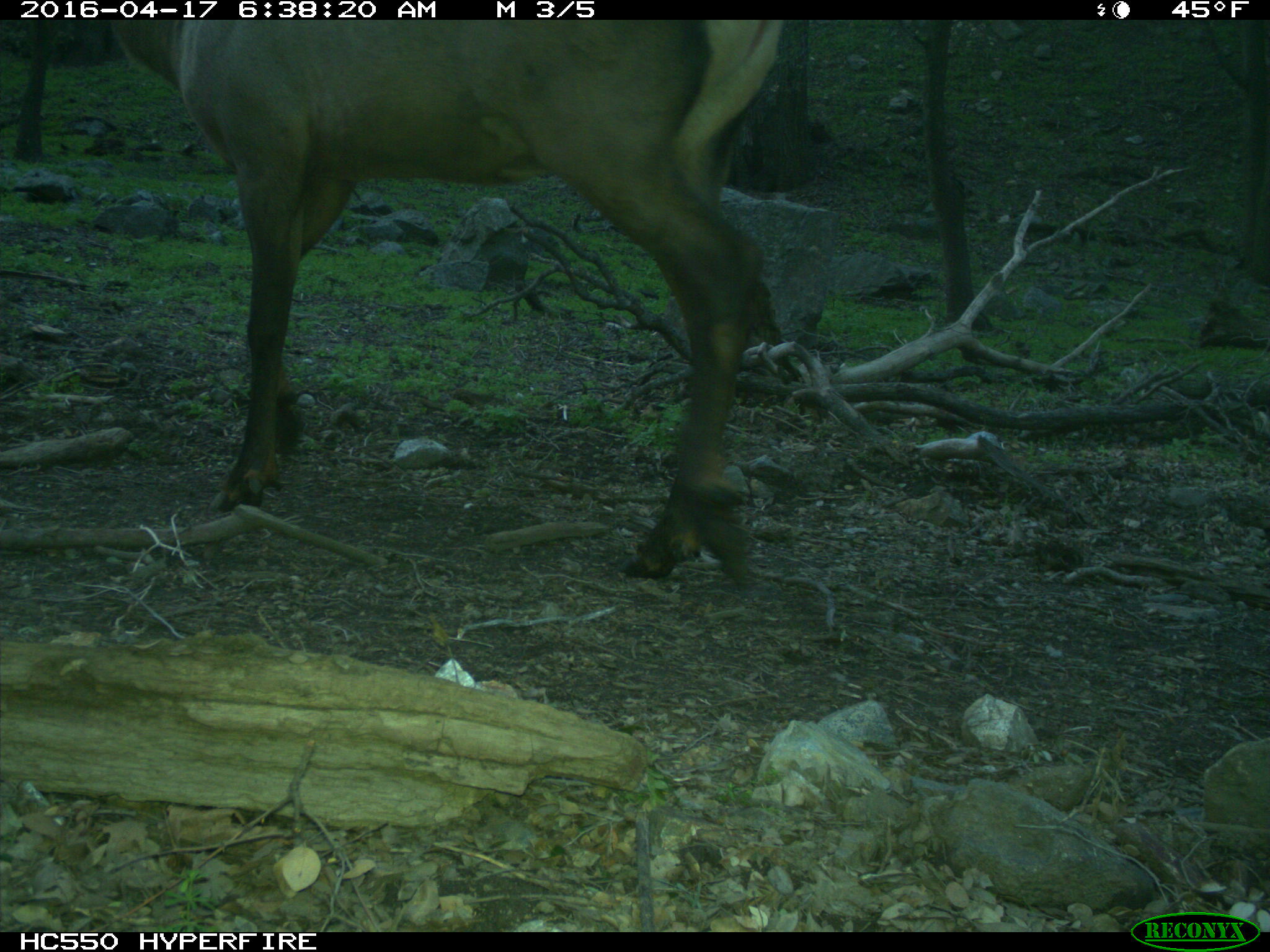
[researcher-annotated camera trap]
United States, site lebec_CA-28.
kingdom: Animalia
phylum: Chordata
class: Mammalia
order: Artiodactyla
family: Cervidae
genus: Cervus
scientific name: Cervus canadensis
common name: elk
Cervus canadensis (elk).